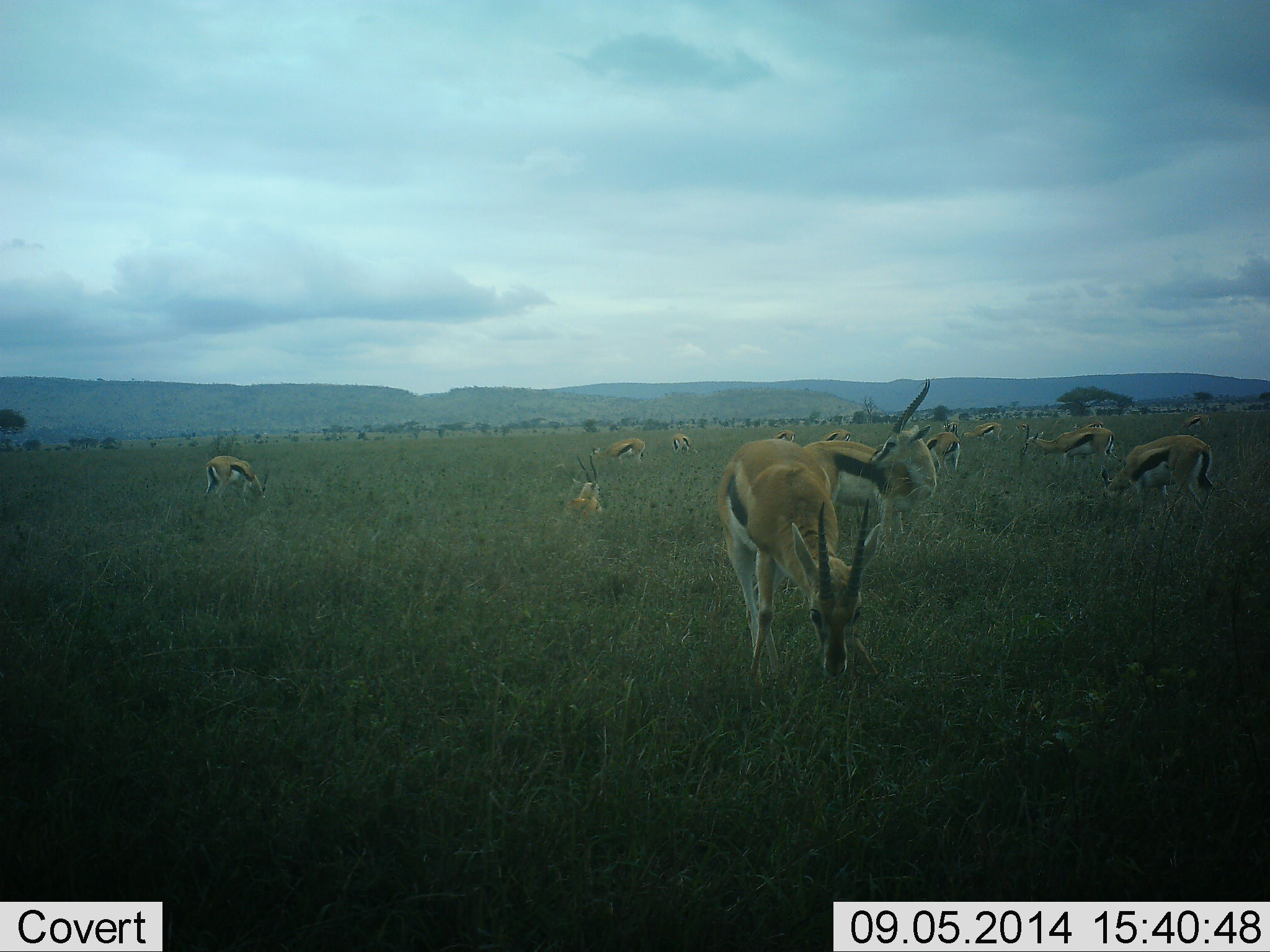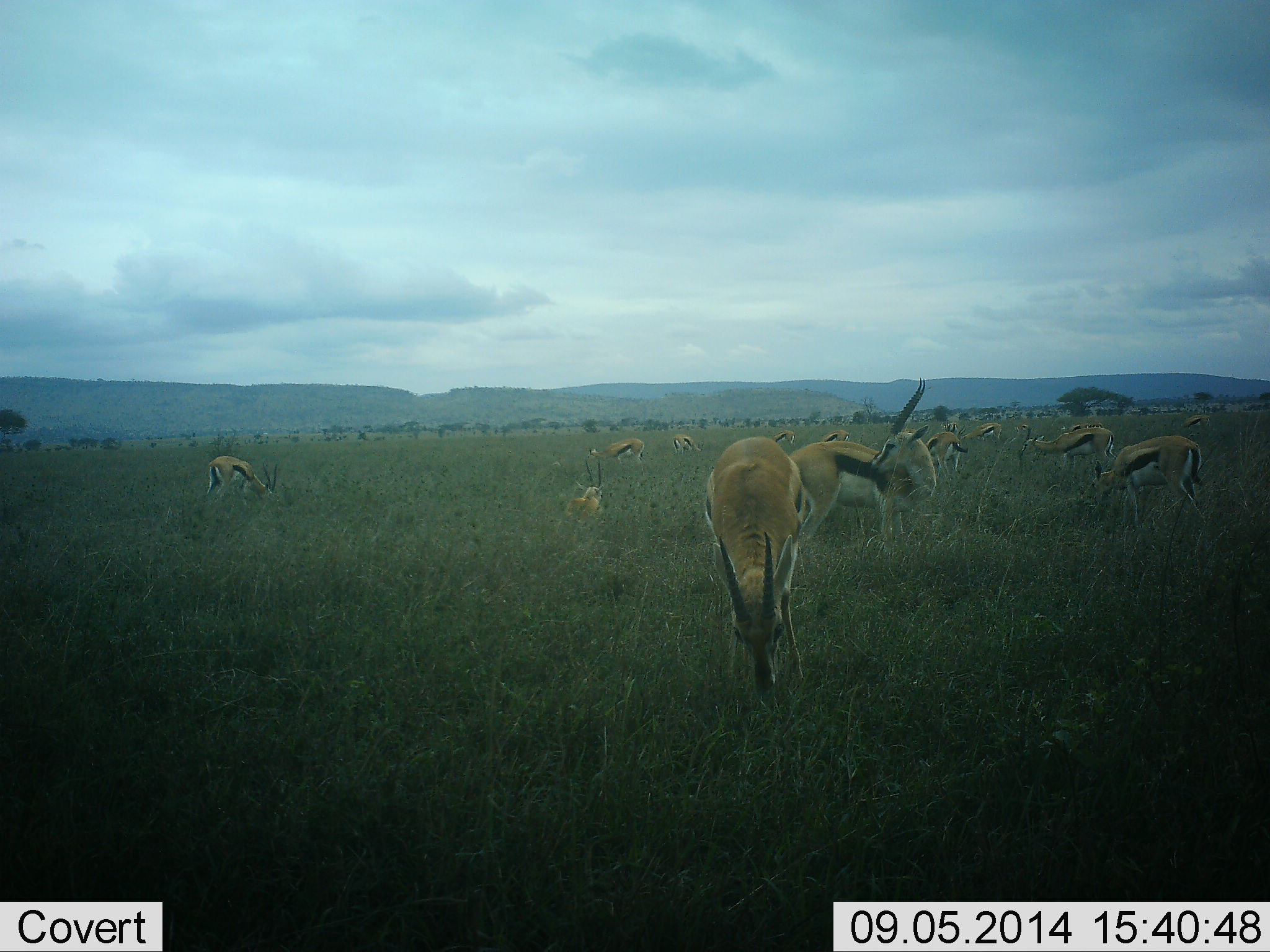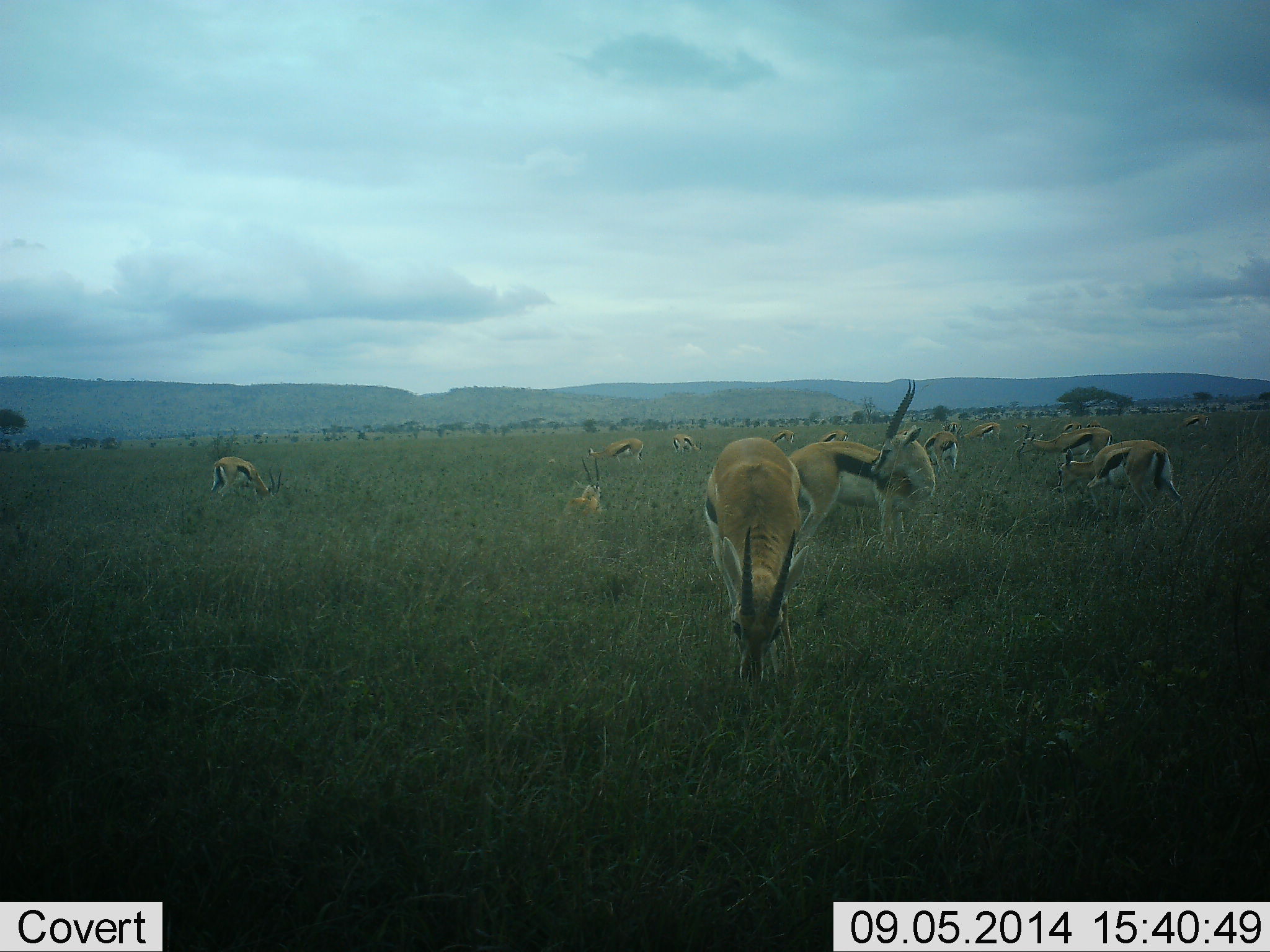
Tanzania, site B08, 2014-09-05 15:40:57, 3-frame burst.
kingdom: Animalia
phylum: Chordata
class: Mammalia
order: Artiodactyla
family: Bovidae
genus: Eudorcas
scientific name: Eudorcas thomsonii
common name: thomson's gazelle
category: gazellethomsons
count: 11-50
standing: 50%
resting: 30%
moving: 10%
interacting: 0%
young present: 0%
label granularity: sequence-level